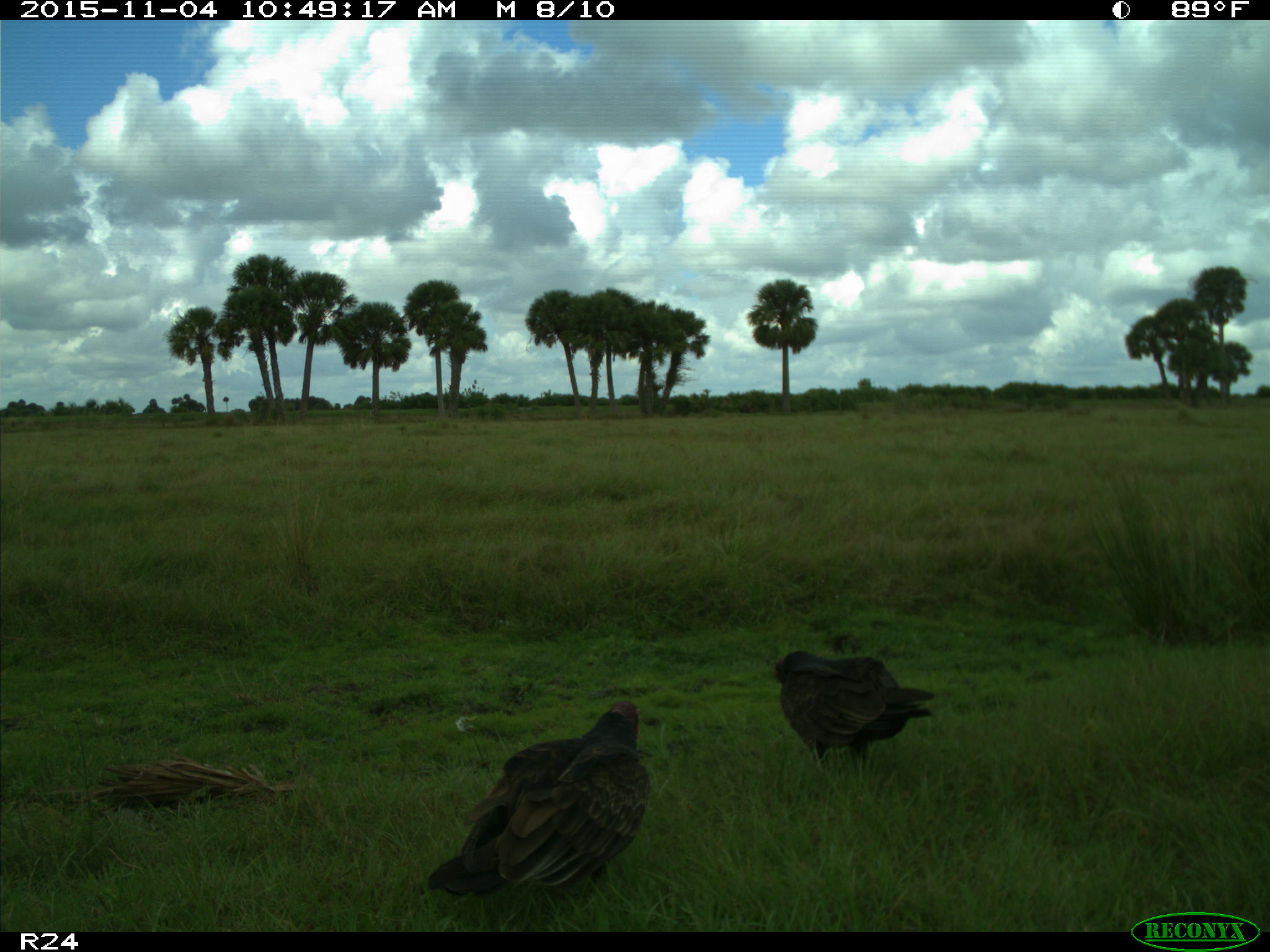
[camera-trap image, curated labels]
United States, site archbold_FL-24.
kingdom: Animalia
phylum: Chordata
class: Aves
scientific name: Aves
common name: birds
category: unidentified bird